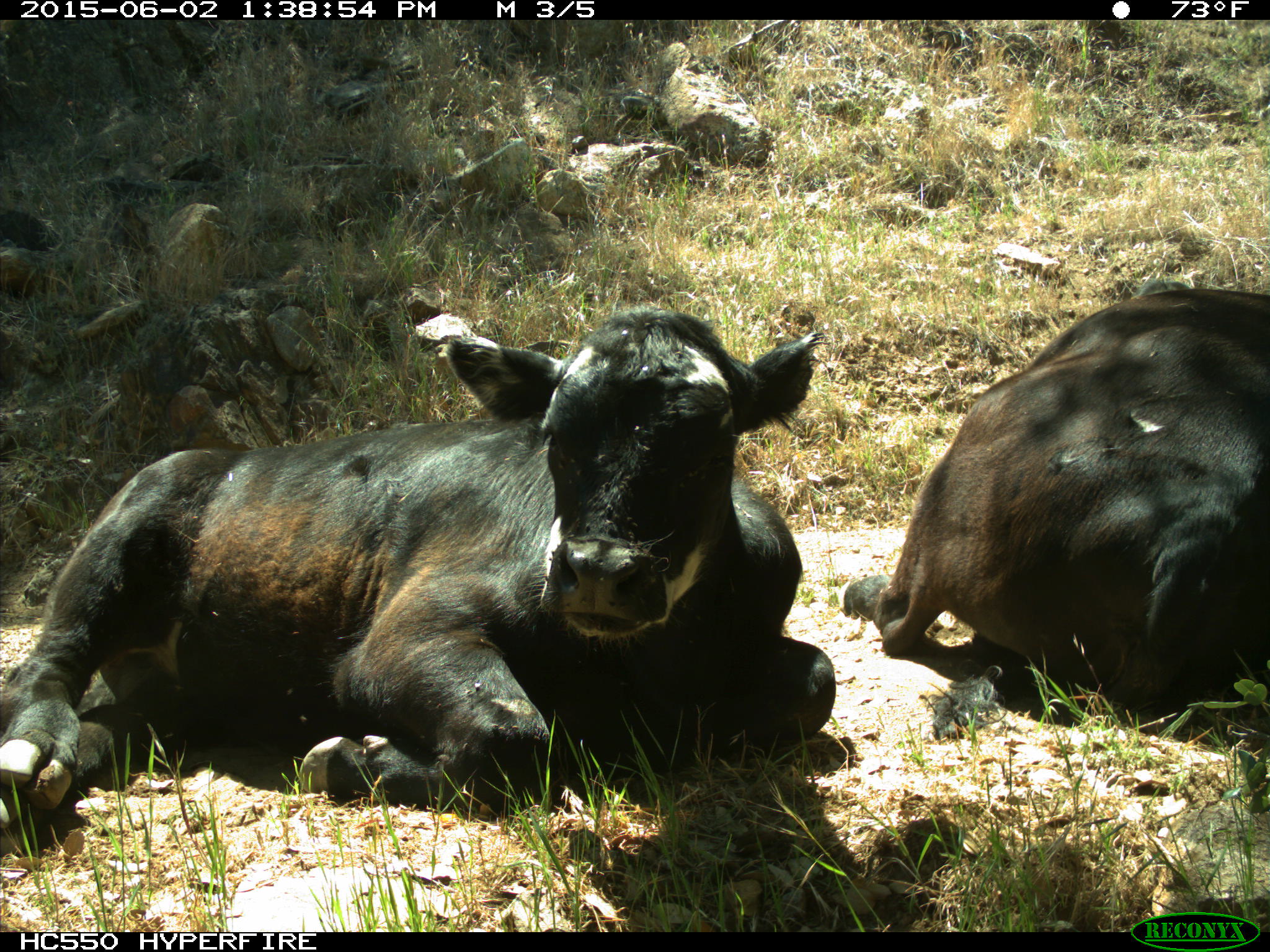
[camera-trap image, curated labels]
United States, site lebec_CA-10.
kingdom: Animalia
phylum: Chordata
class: Mammalia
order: Artiodactyla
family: Bovidae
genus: Bos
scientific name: Bos taurus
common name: domestic cow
Bos taurus (domestic cow).